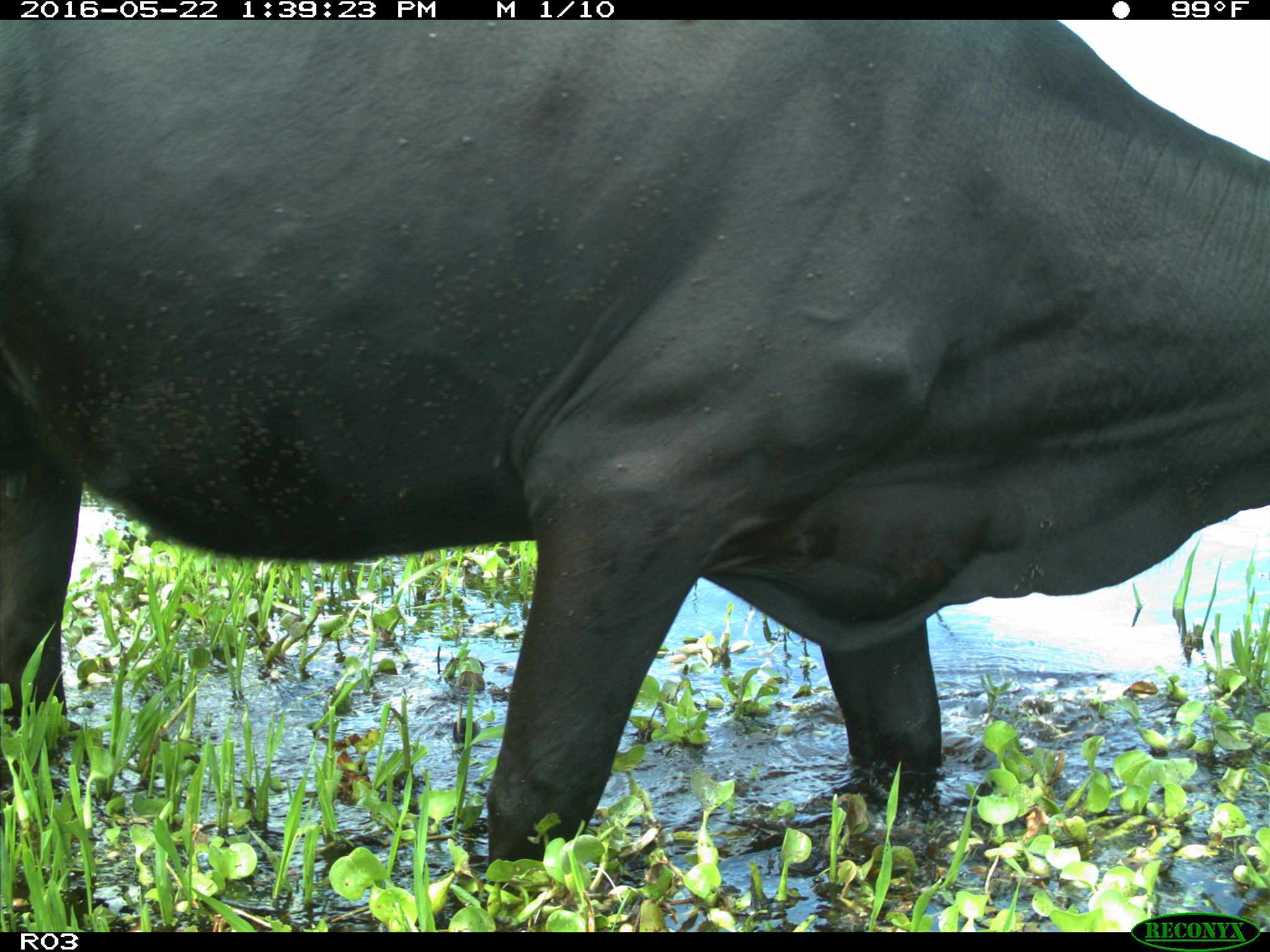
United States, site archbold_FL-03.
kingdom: Animalia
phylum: Chordata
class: Mammalia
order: Artiodactyla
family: Bovidae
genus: Bos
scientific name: Bos taurus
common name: domestic cow